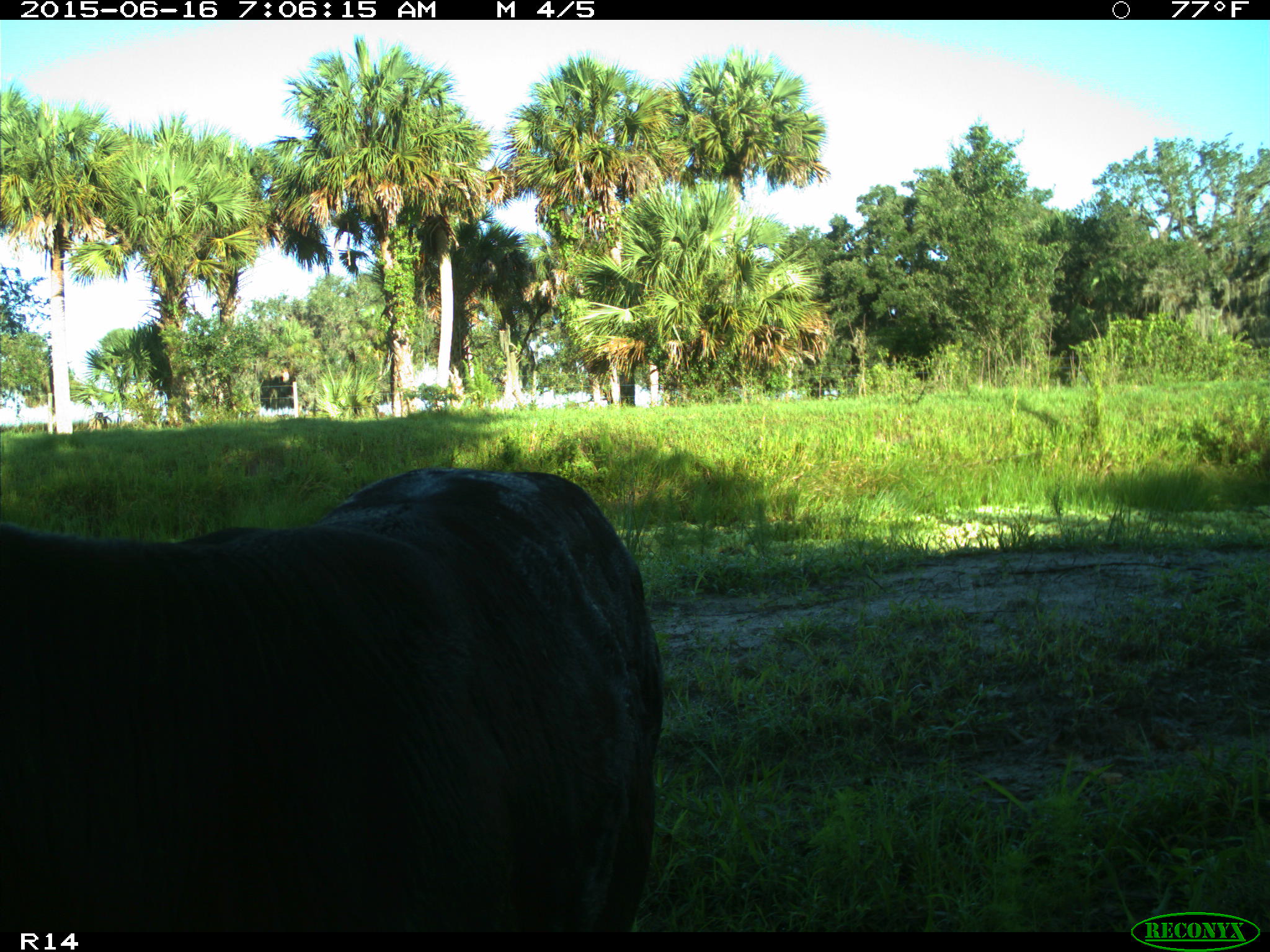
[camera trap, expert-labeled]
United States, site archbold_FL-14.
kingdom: Animalia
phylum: Chordata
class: Mammalia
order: Artiodactyla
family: Bovidae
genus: Bos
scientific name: Bos taurus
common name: domestic cow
Bos taurus (domestic cow).